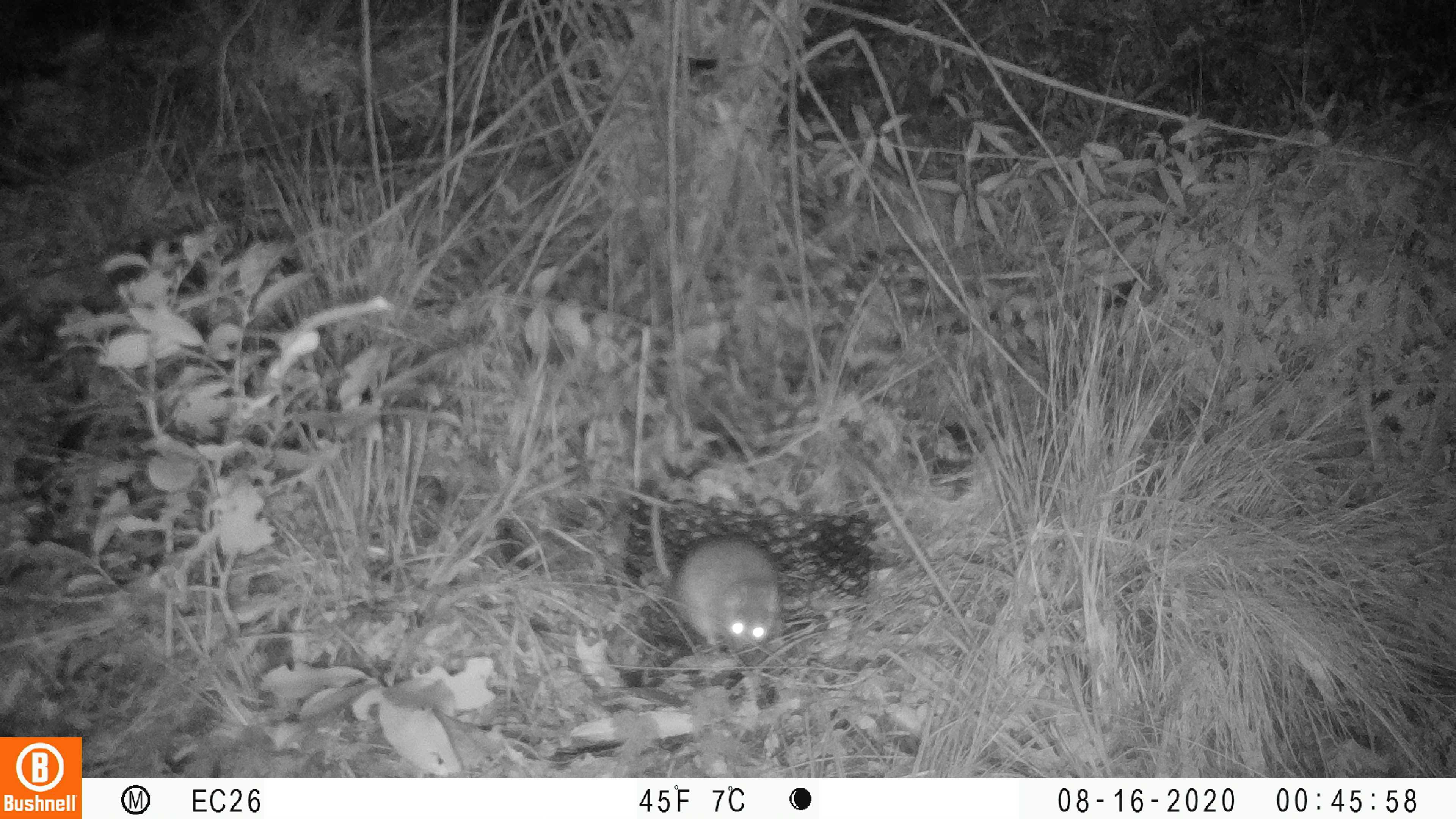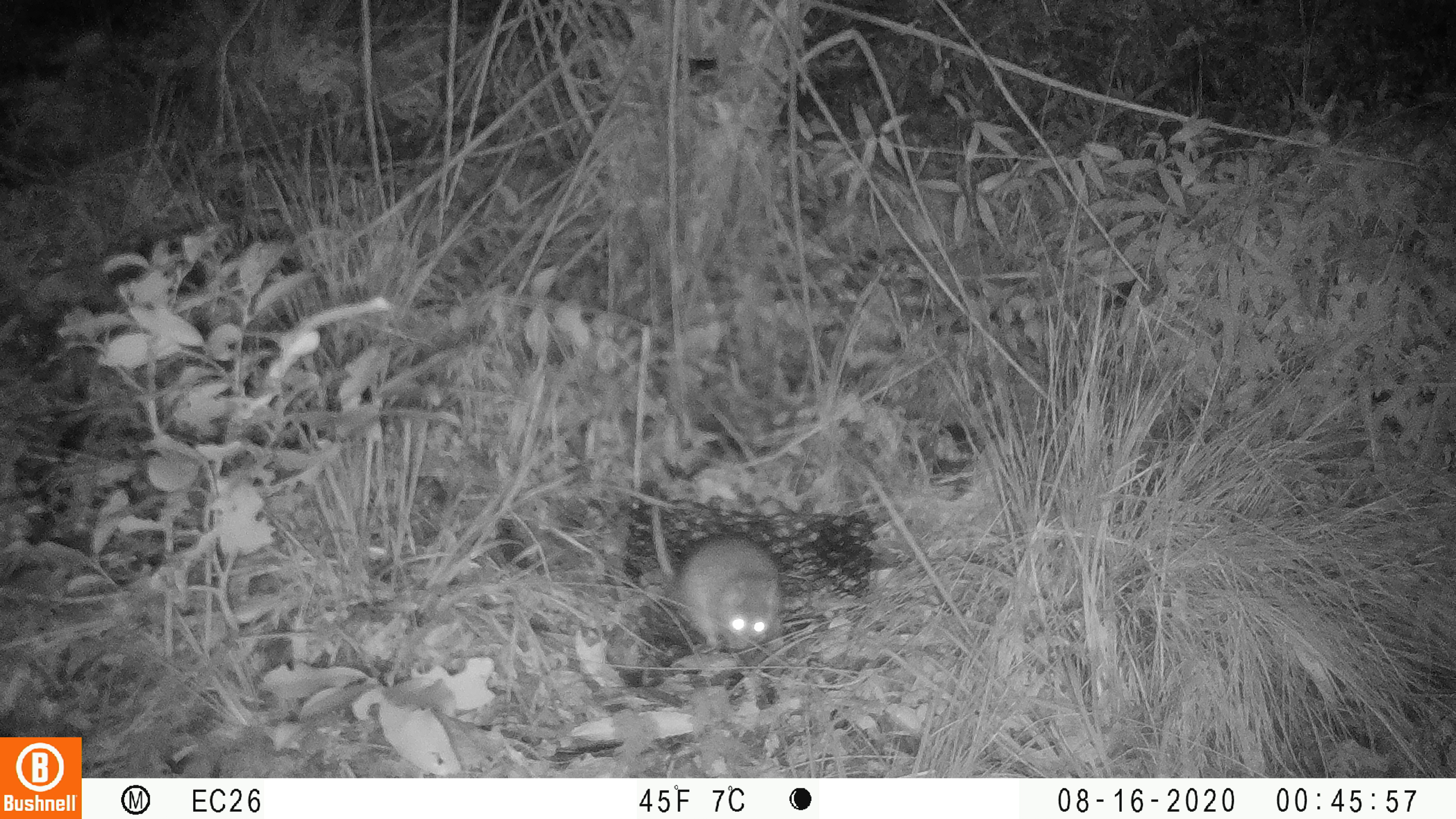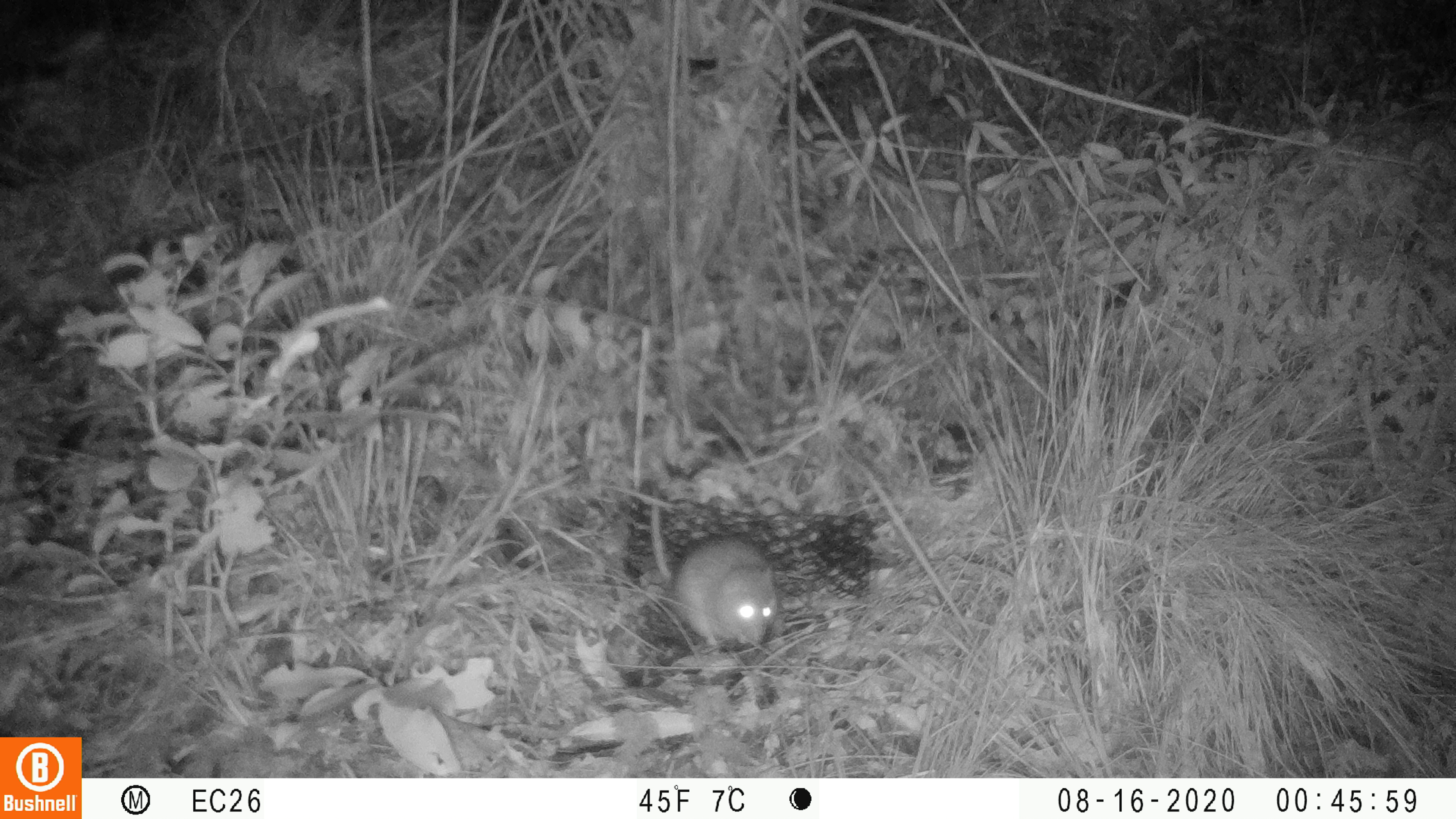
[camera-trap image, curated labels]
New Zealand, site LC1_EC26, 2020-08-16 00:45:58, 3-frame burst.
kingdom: Animalia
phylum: Chordata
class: Mammalia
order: Rodentia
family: Muridae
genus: Rattus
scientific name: Rattus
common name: rat